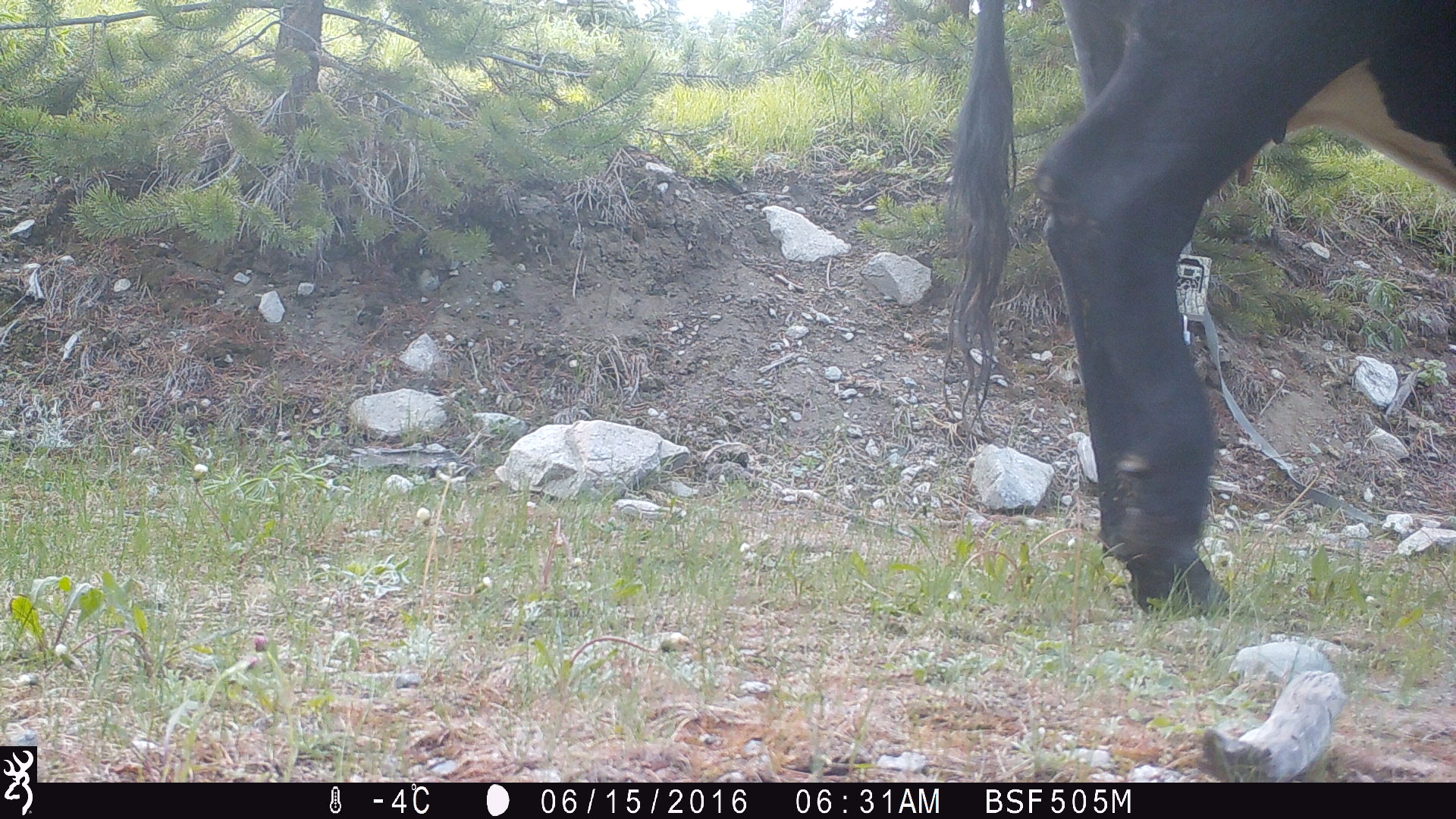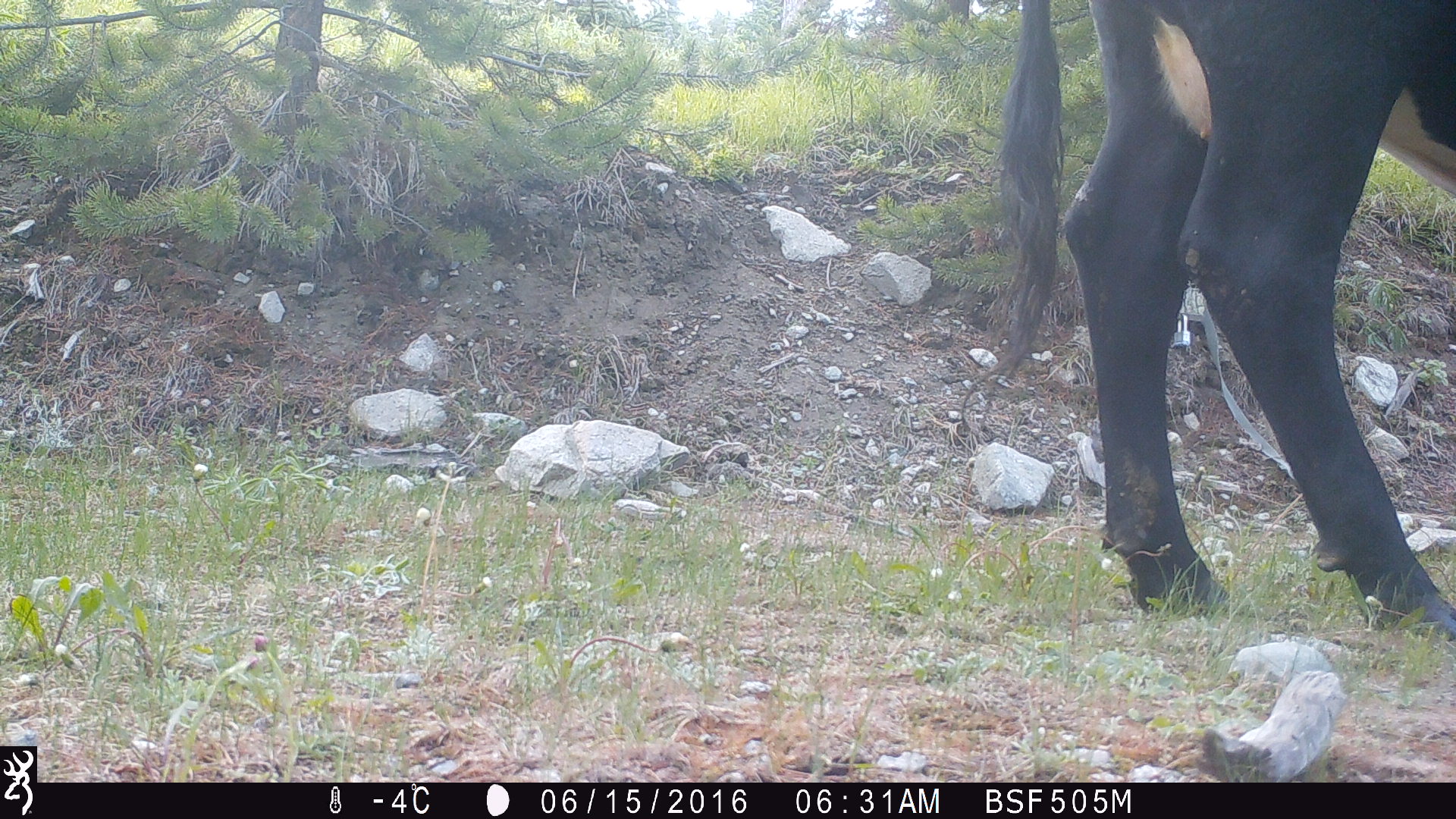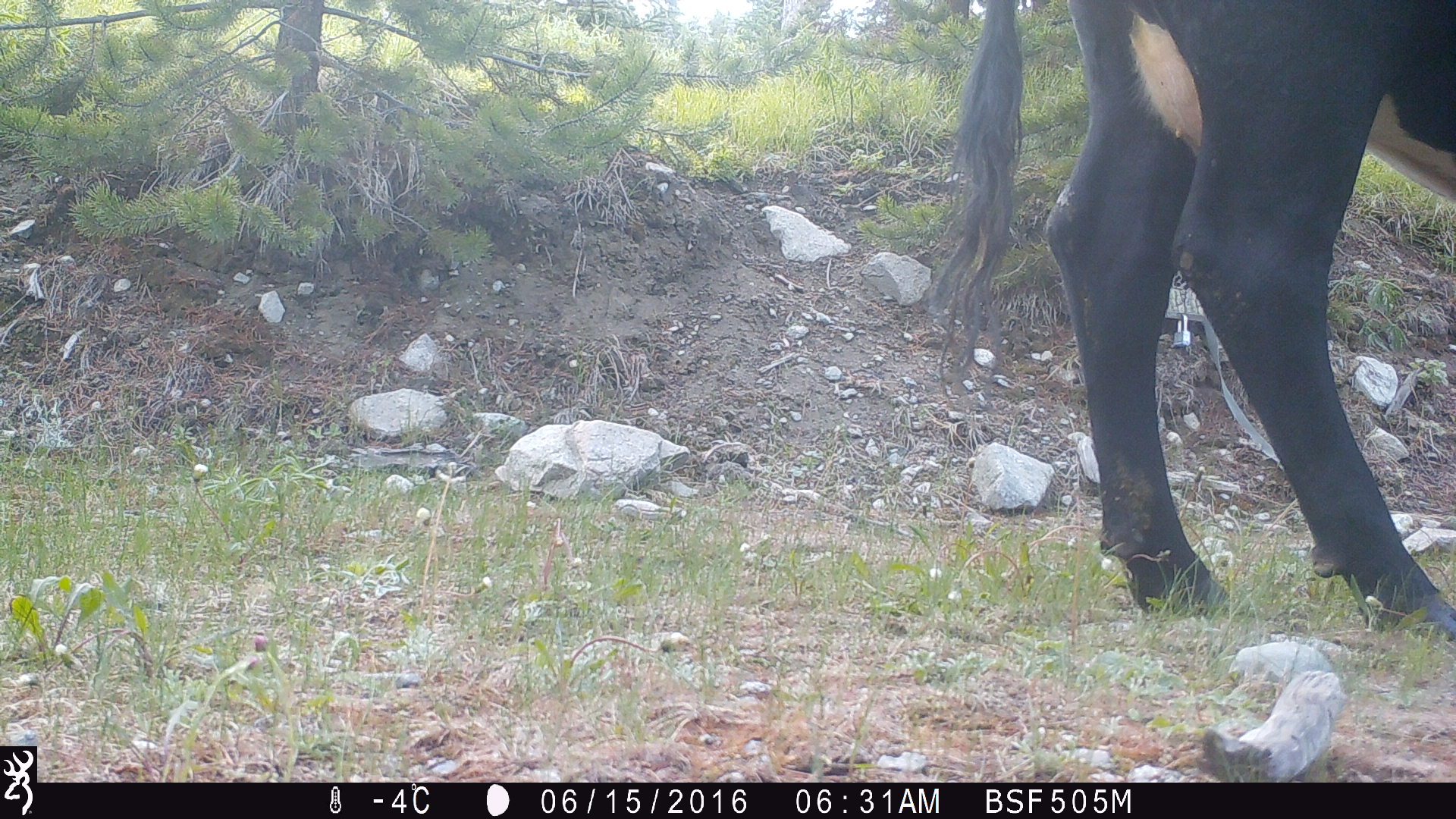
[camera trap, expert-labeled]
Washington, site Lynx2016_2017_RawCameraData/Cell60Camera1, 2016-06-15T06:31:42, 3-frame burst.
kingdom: Animalia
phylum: Chordata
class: Mammalia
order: Artiodactyla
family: Bovidae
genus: Bos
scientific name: Bos taurus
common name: domestic cattle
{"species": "domestic cattle (Bos taurus)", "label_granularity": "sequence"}